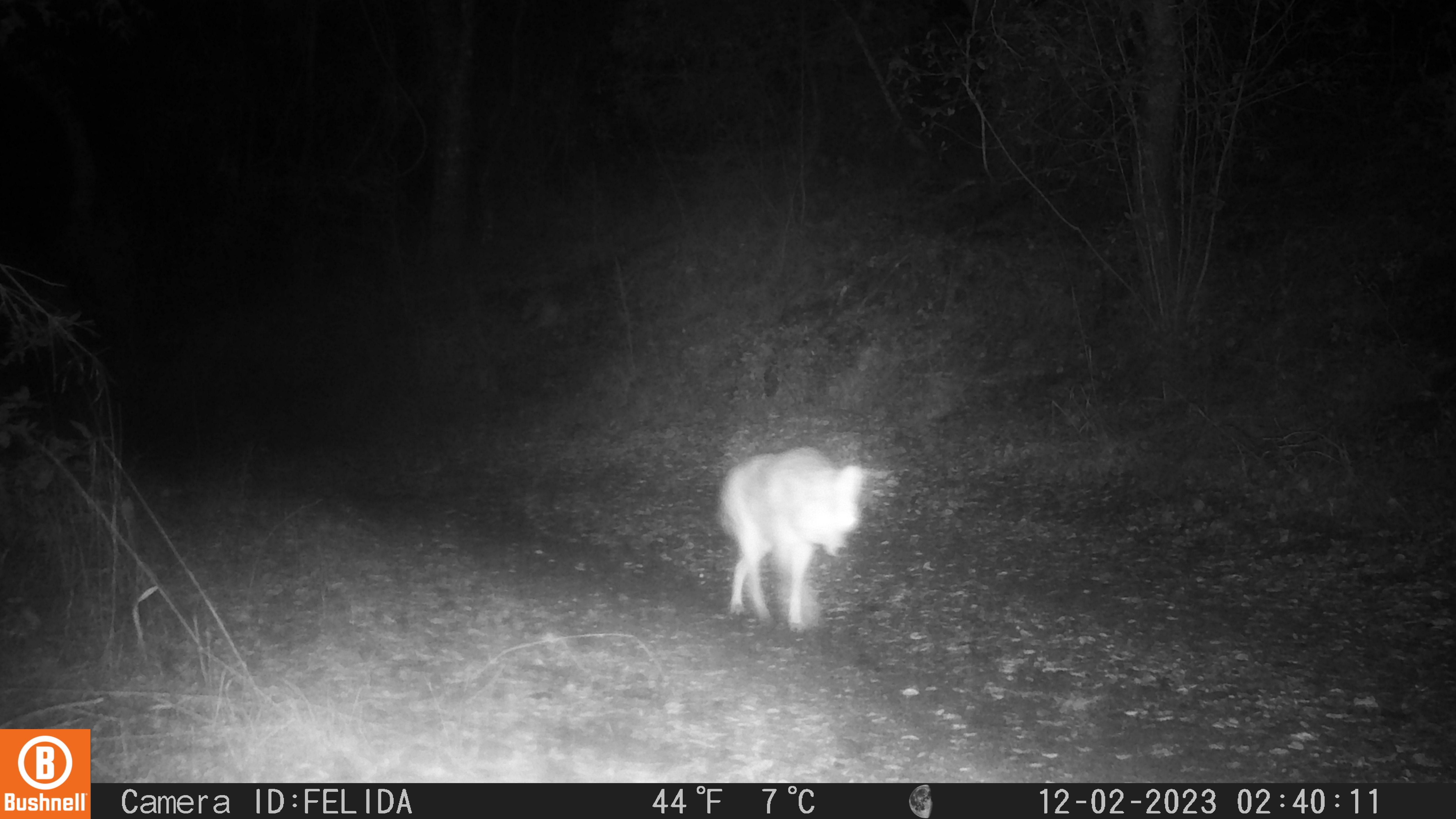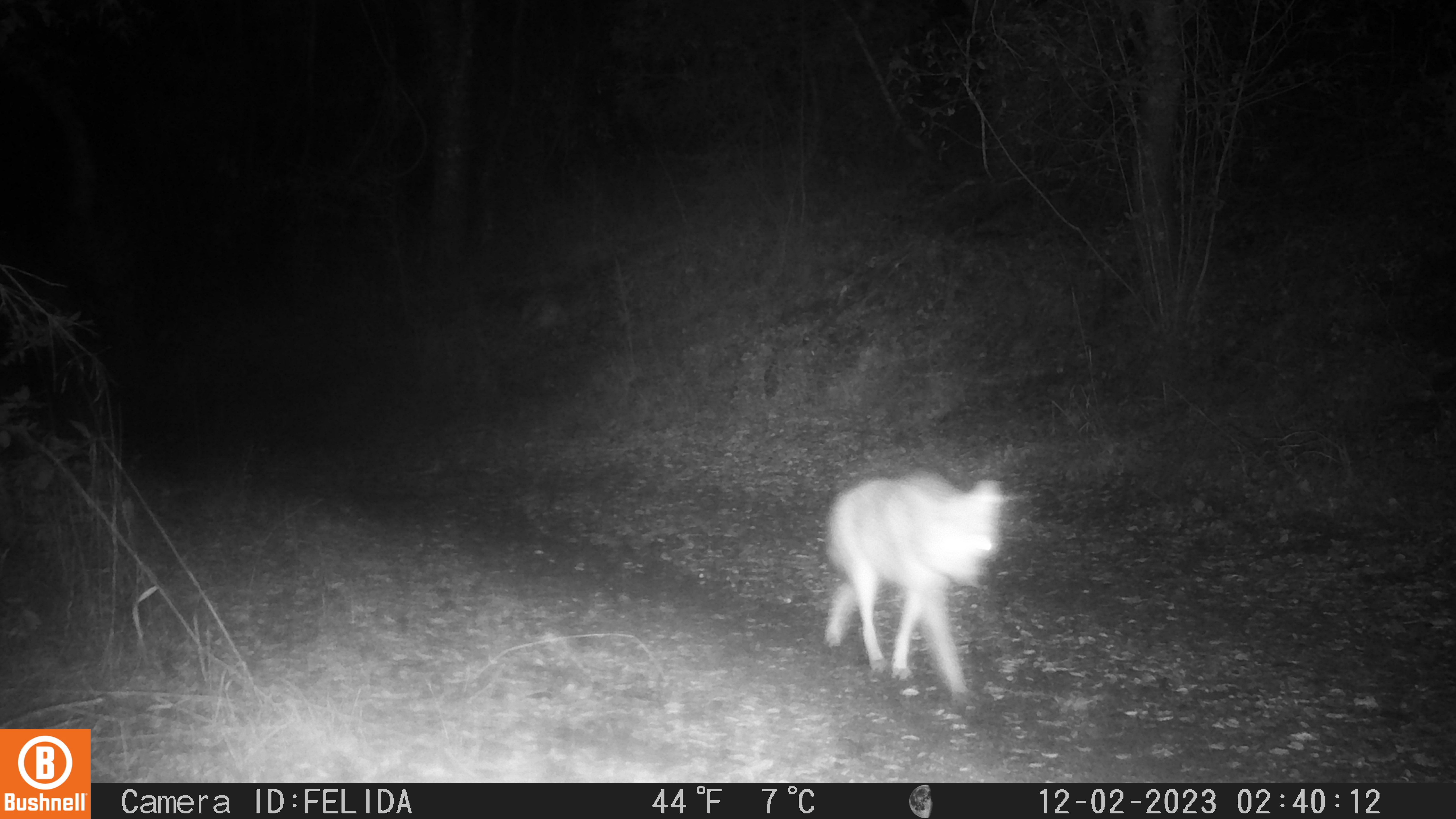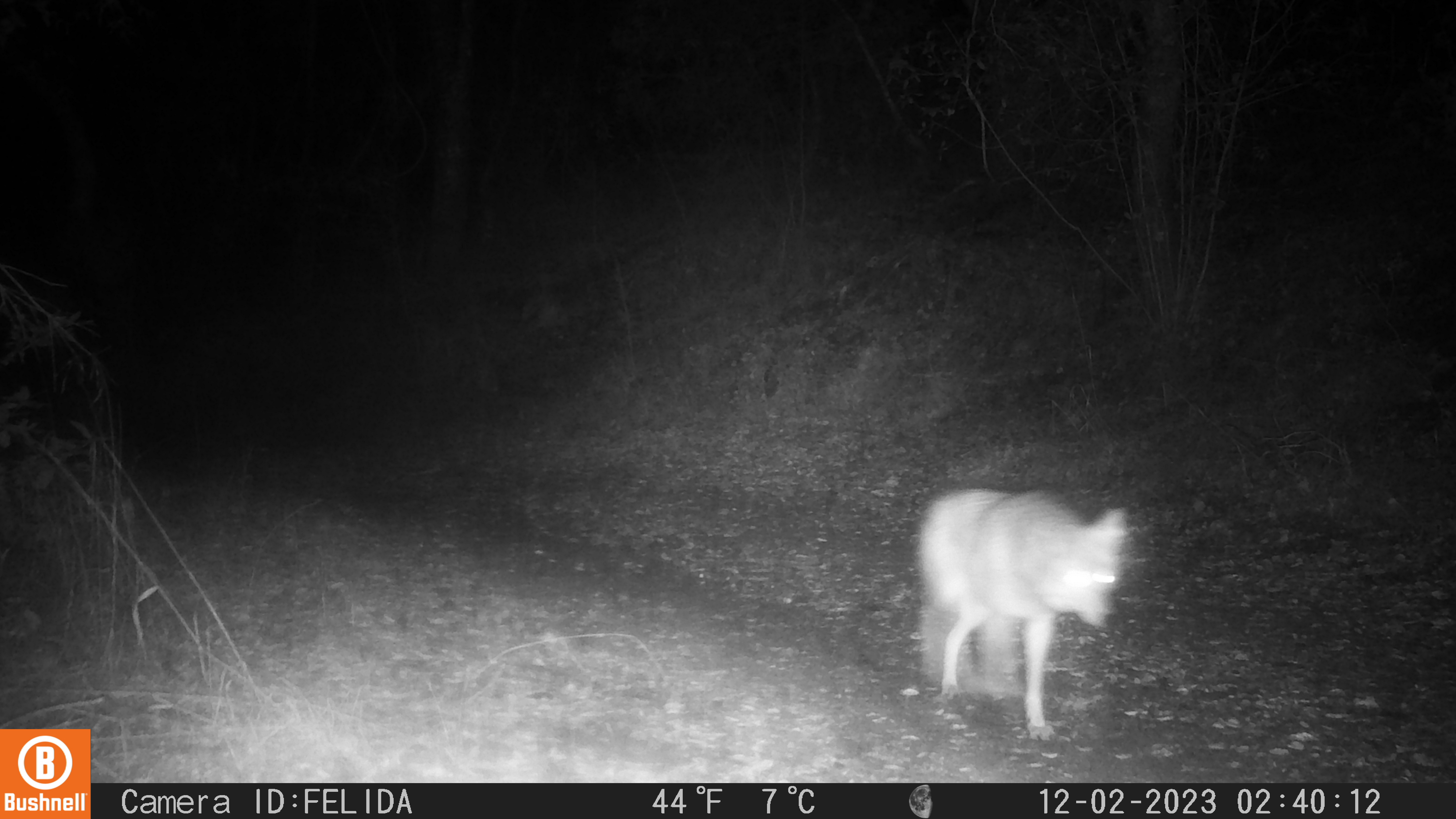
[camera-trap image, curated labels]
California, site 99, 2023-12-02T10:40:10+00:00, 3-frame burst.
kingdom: Animalia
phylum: Chordata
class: Mammalia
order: Carnivora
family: Canidae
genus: Canis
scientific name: Canis latrans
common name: coyote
Coyote (Canis latrans).